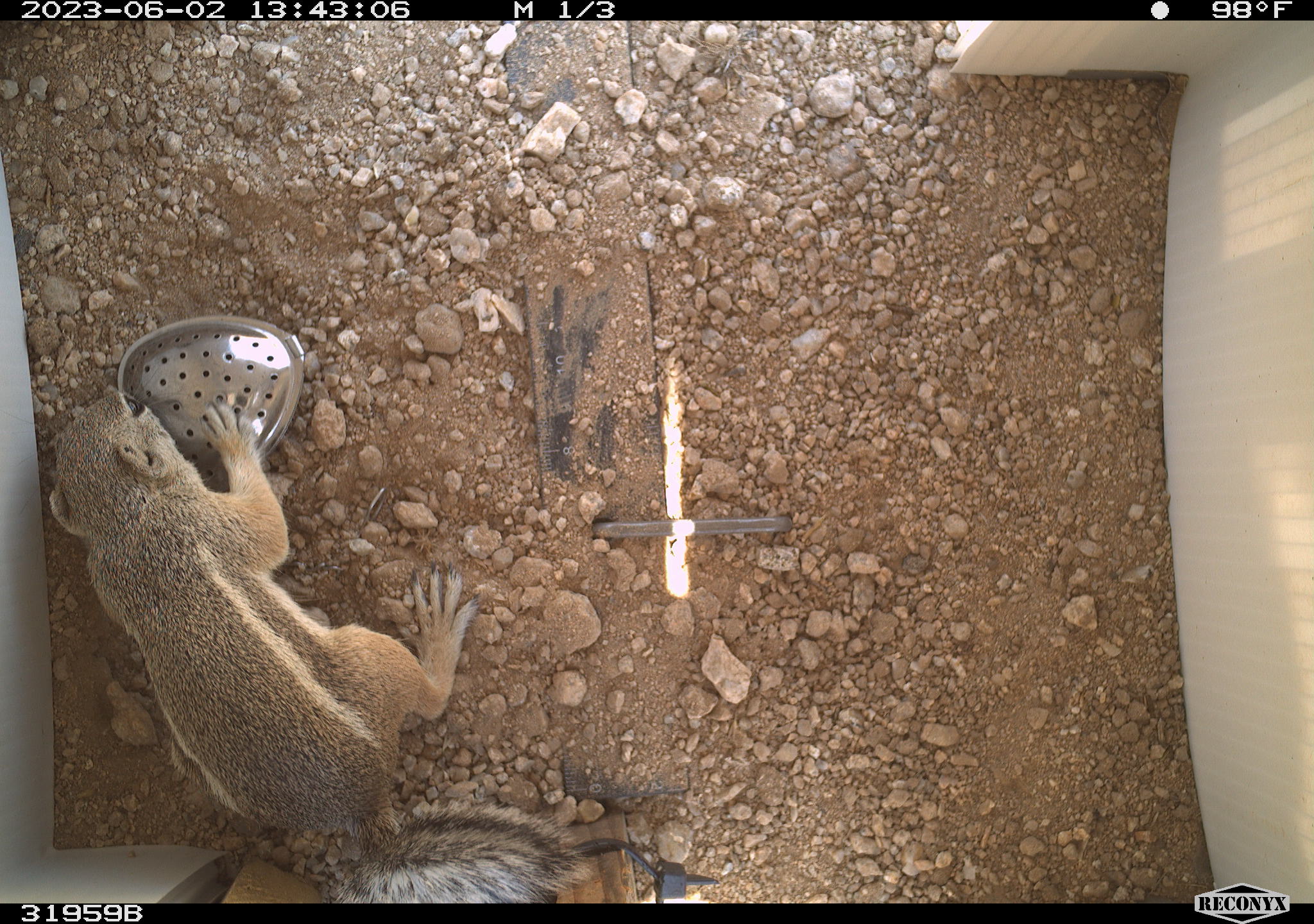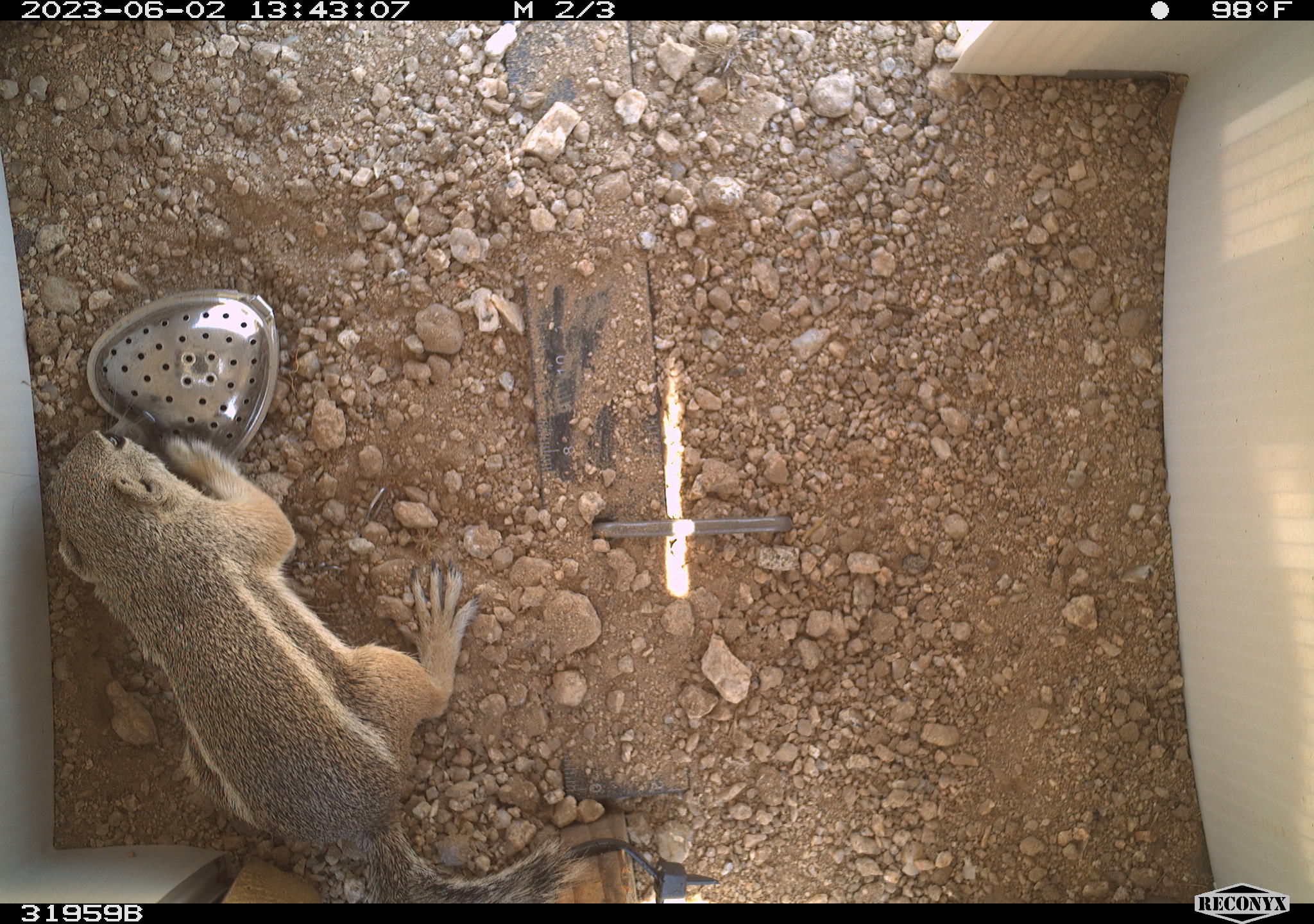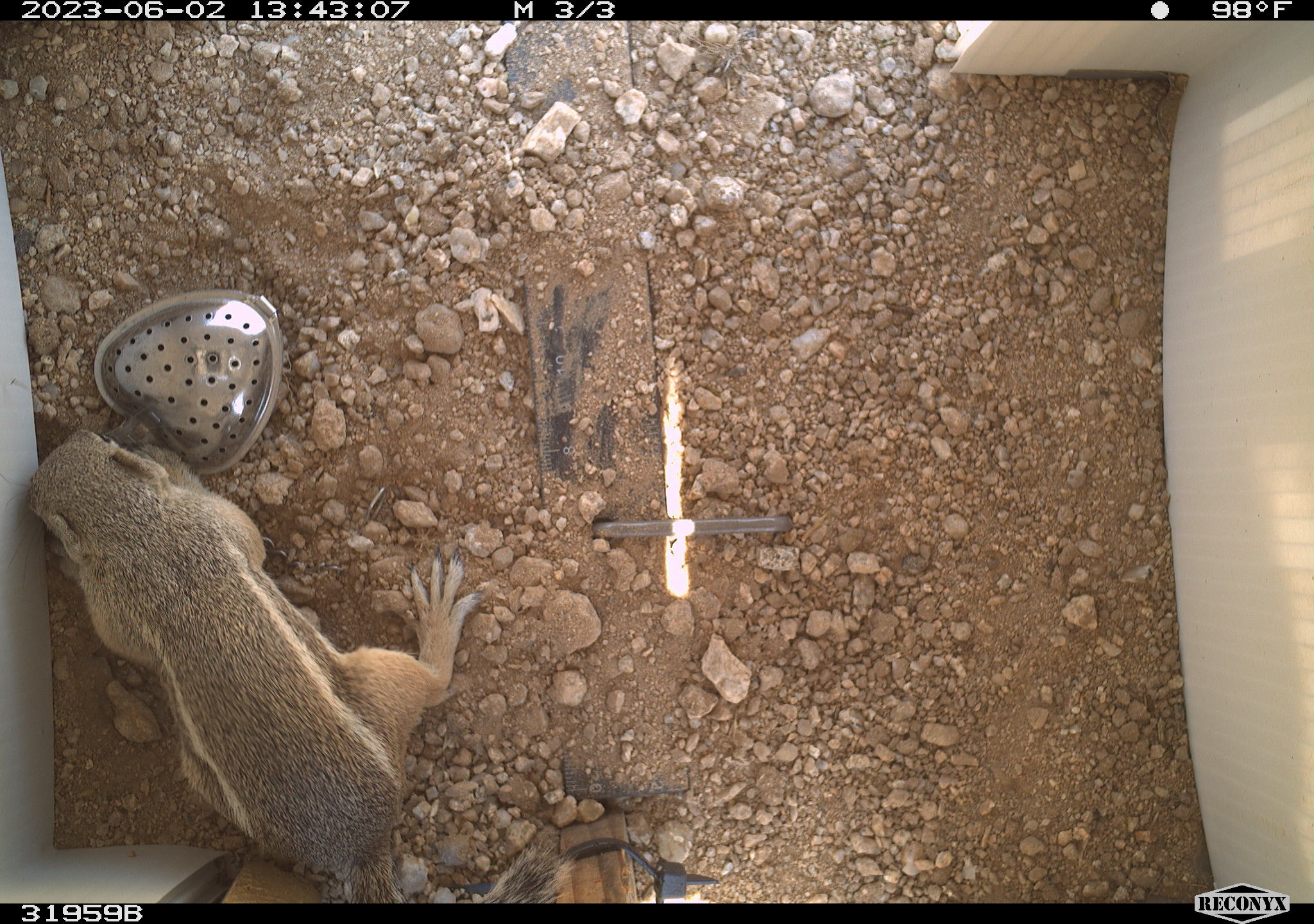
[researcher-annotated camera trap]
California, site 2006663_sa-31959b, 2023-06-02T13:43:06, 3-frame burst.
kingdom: Animalia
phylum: Chordata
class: Mammalia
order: Rodentia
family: Sciuridae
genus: Ammospermophilus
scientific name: Ammospermophilus leucurus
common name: white-tailed antelope squirrel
White-tailed antelope squirrel (Ammospermophilus leucurus).